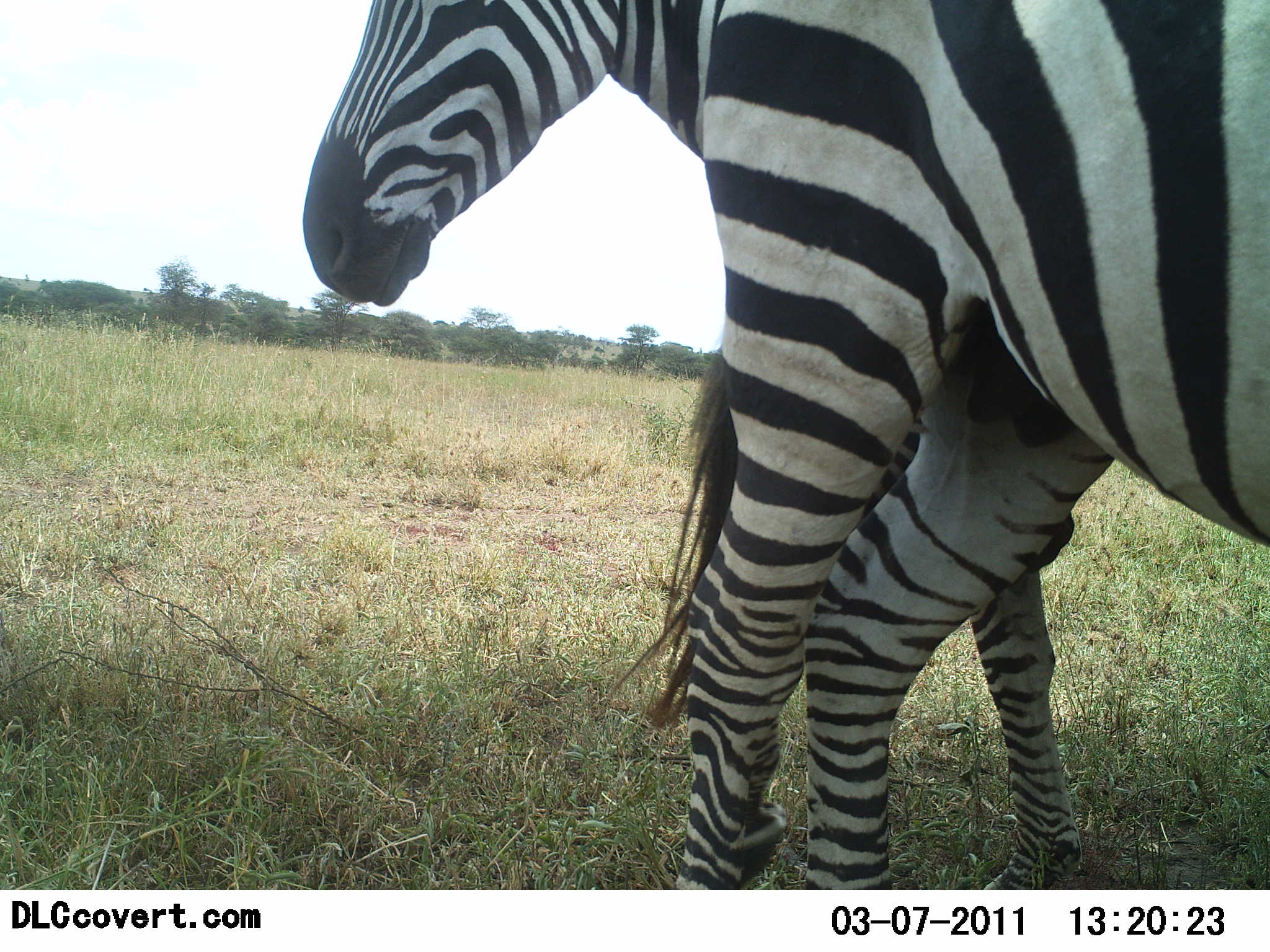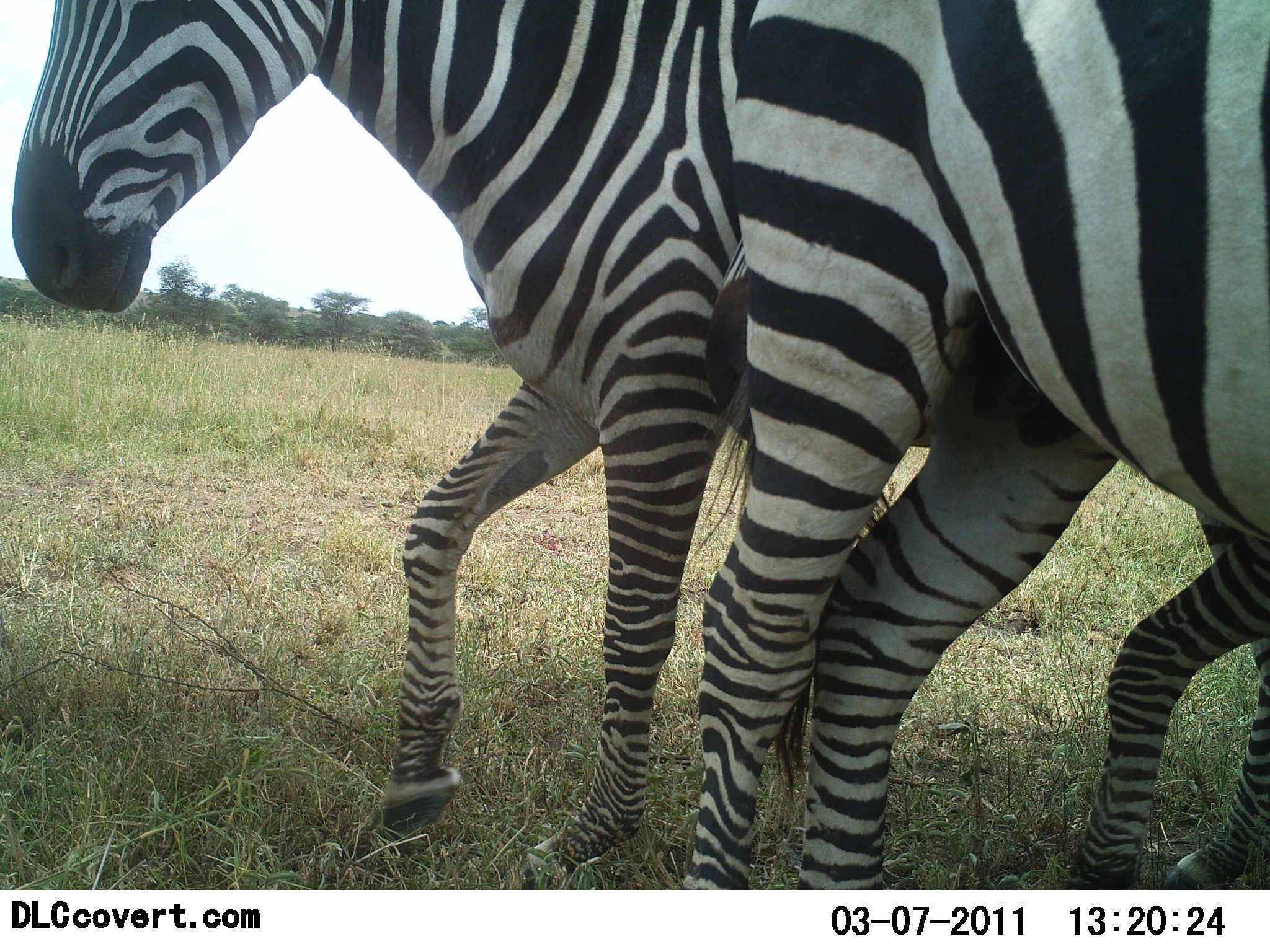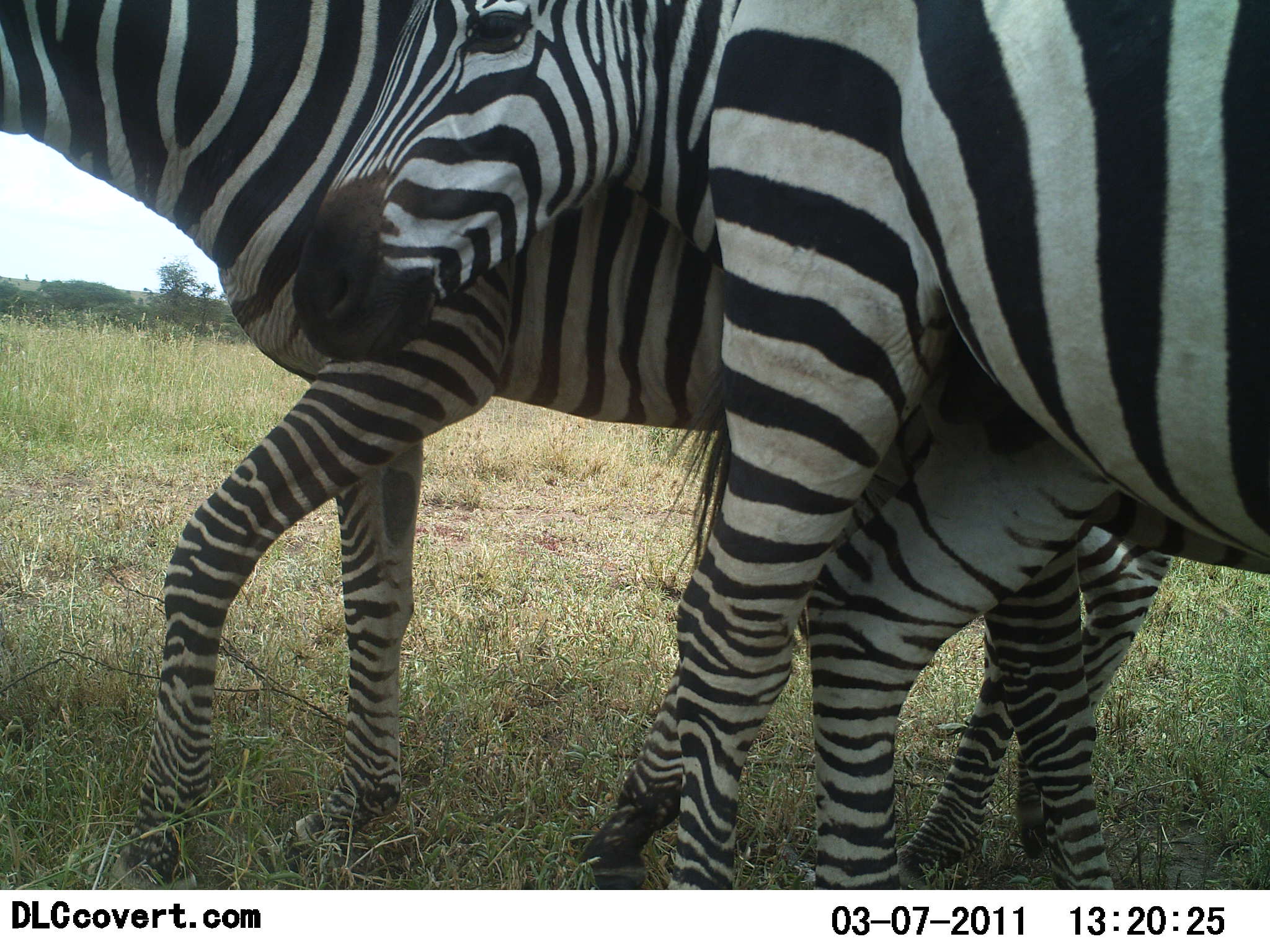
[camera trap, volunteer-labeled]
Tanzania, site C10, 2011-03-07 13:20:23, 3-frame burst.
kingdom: Animalia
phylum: Chordata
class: Mammalia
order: Perissodactyla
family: Equidae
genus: Equus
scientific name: Equus quagga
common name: plains zebra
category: zebra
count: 3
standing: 69%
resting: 0%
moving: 31%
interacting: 38%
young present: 15%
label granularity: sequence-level